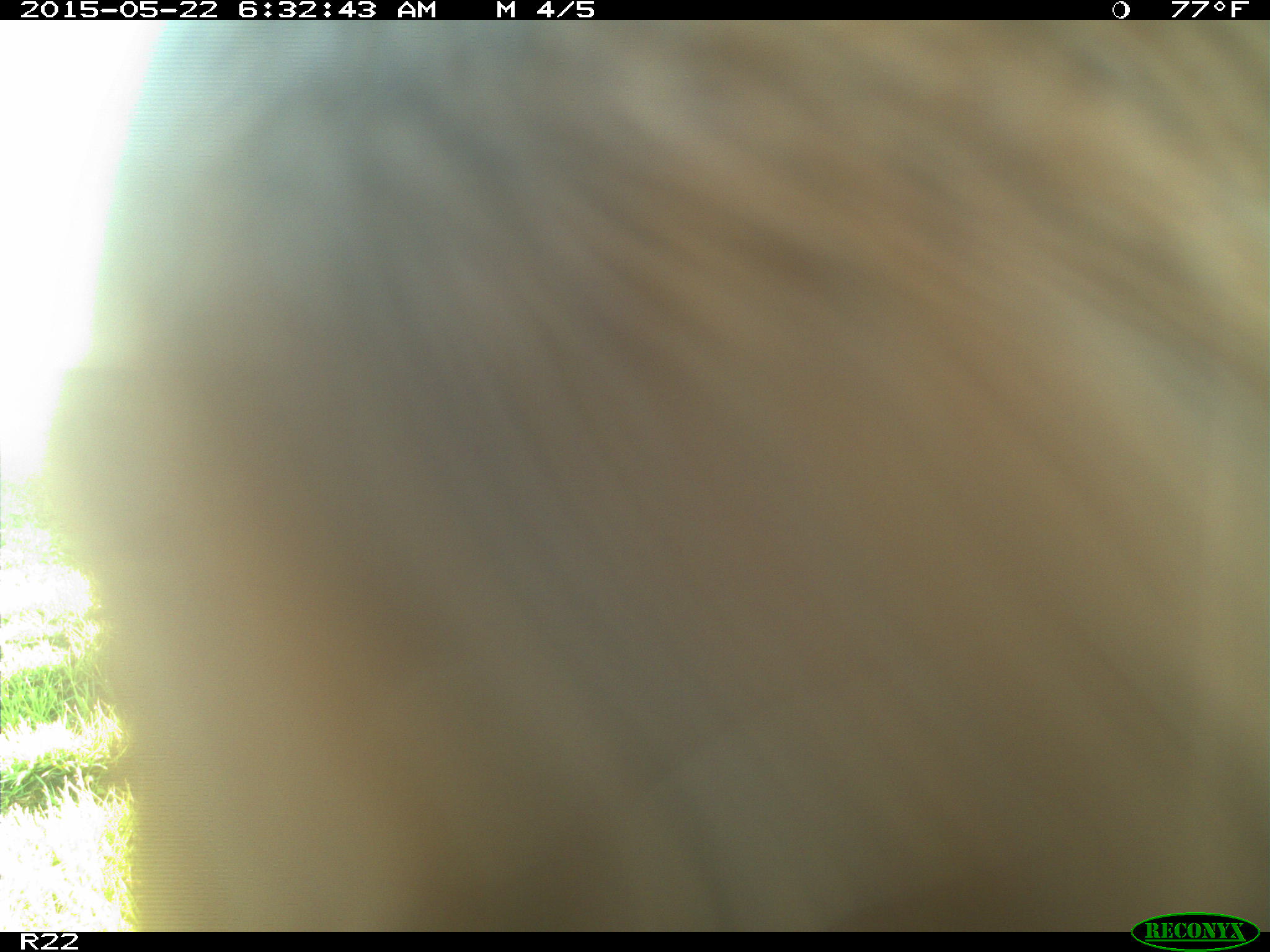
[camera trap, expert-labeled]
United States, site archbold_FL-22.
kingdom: Animalia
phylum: Chordata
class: Mammalia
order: Artiodactyla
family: Bovidae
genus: Bos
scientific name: Bos taurus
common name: domestic cow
Bos taurus (domestic cow).